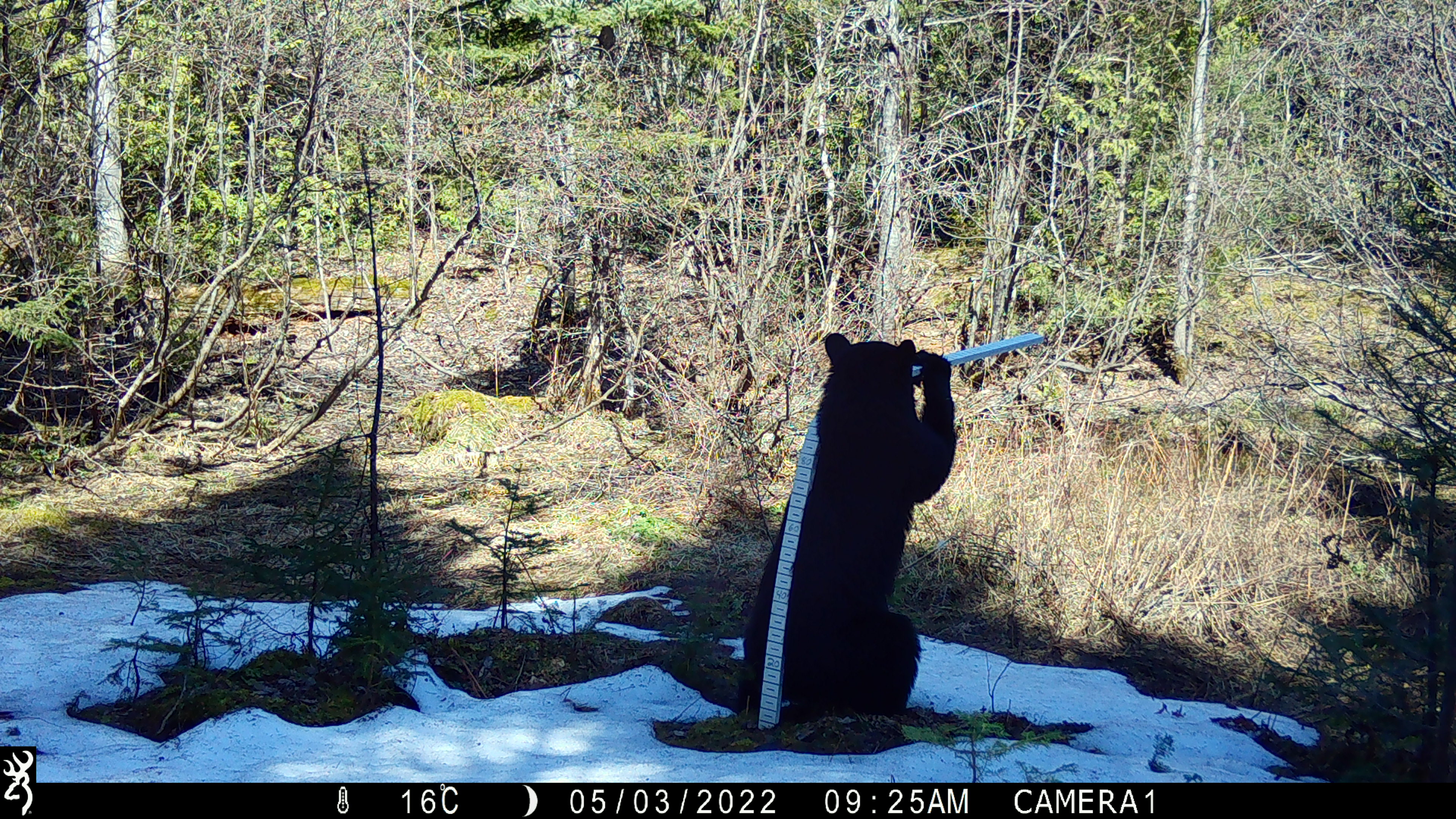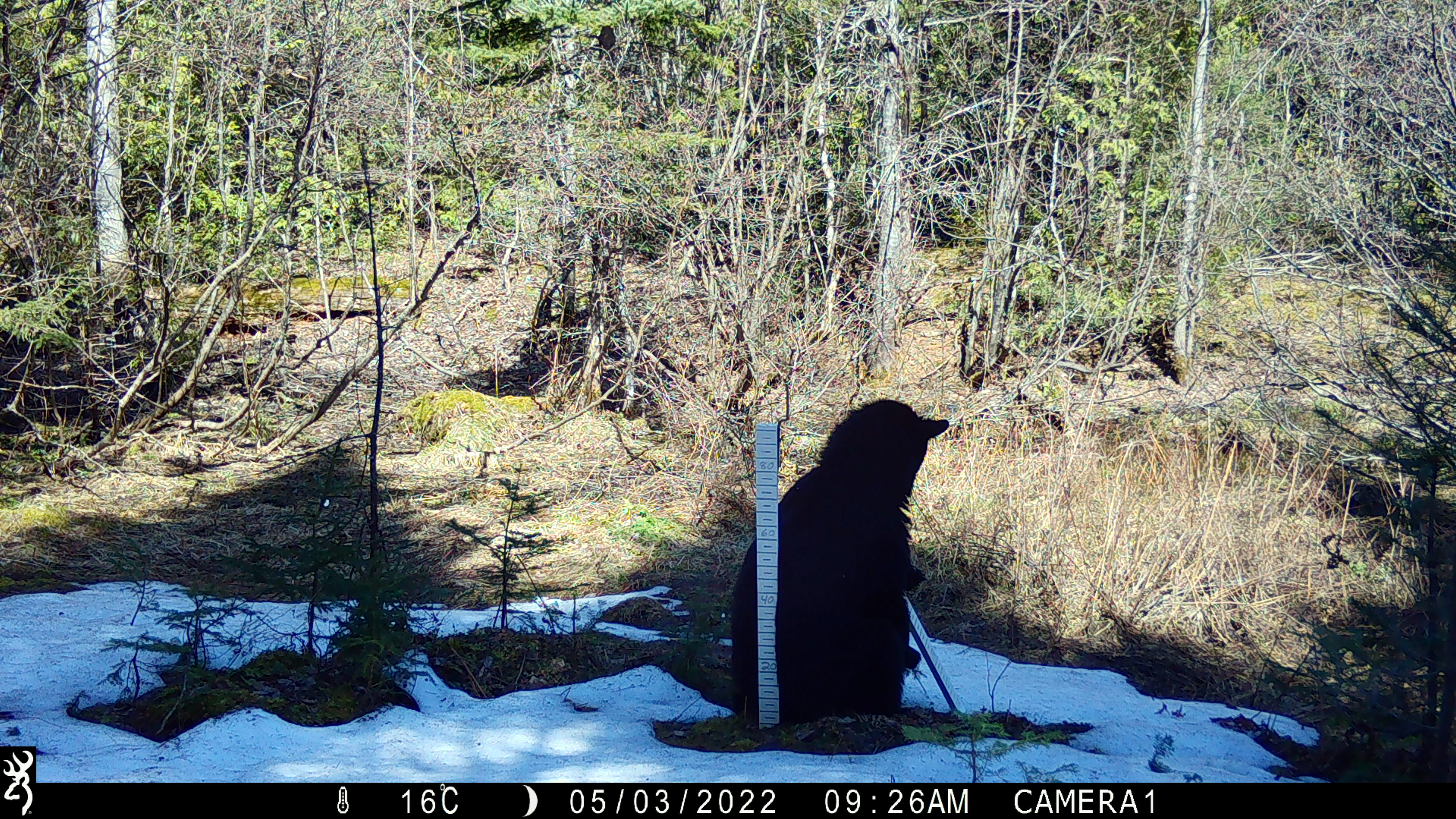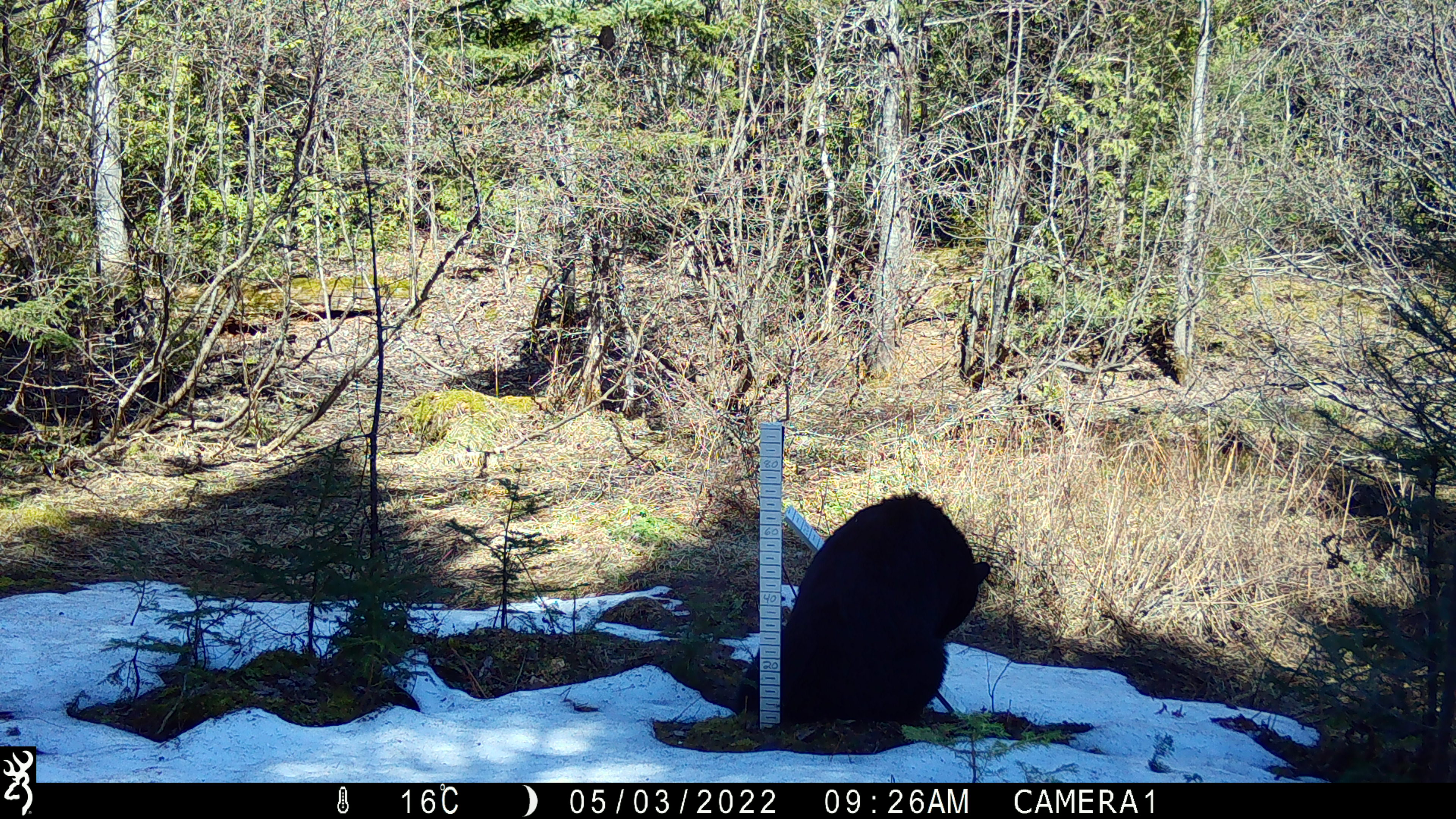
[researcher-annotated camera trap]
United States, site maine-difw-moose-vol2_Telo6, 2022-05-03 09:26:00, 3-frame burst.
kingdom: Animalia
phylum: Chordata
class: Mammalia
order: Carnivora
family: Ursidae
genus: Ursus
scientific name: Ursus americanus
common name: black bear